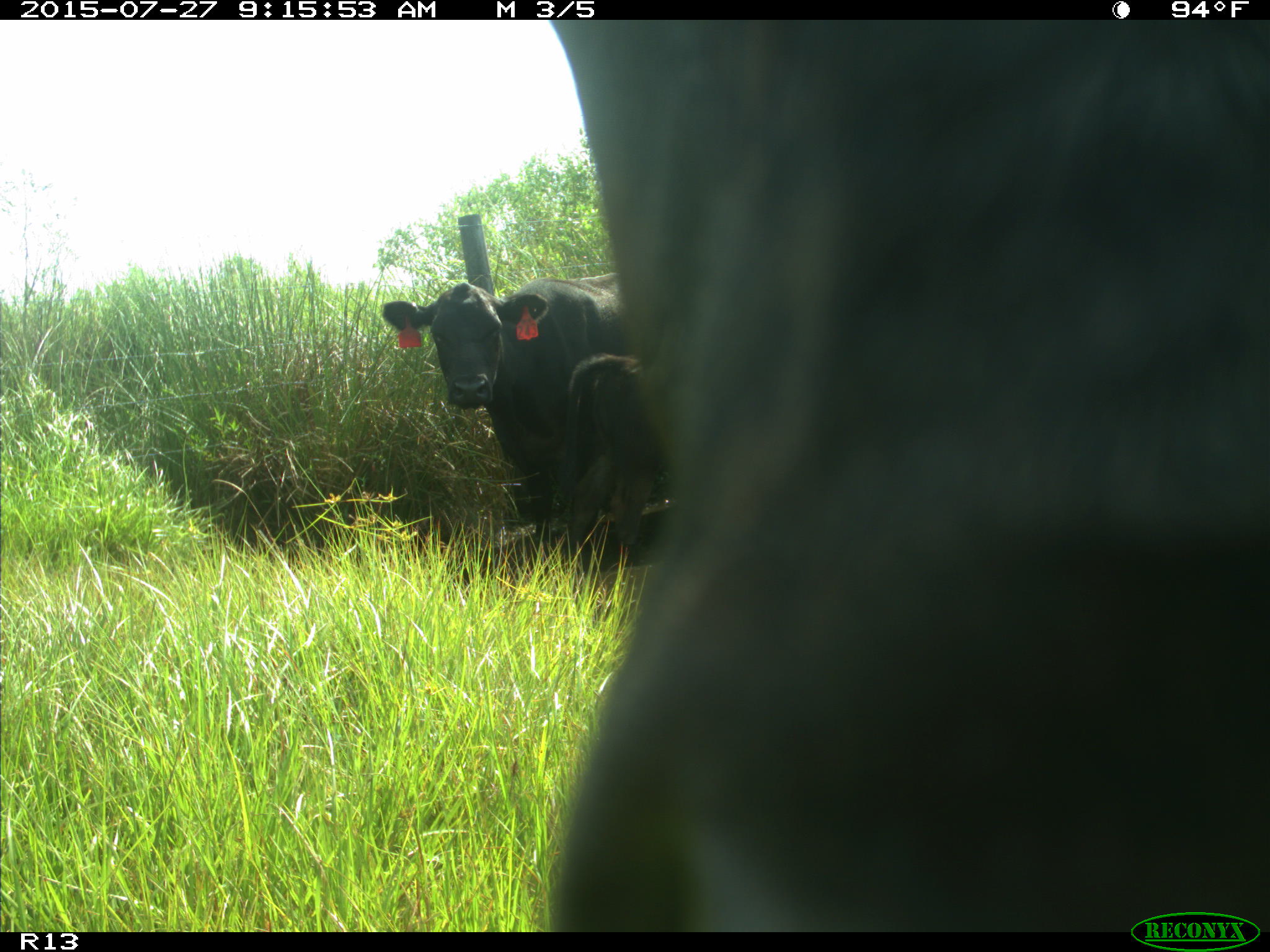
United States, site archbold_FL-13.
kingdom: Animalia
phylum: Chordata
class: Mammalia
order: Artiodactyla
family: Bovidae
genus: Bos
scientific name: Bos taurus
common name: domestic cow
Bos taurus (domestic cow).